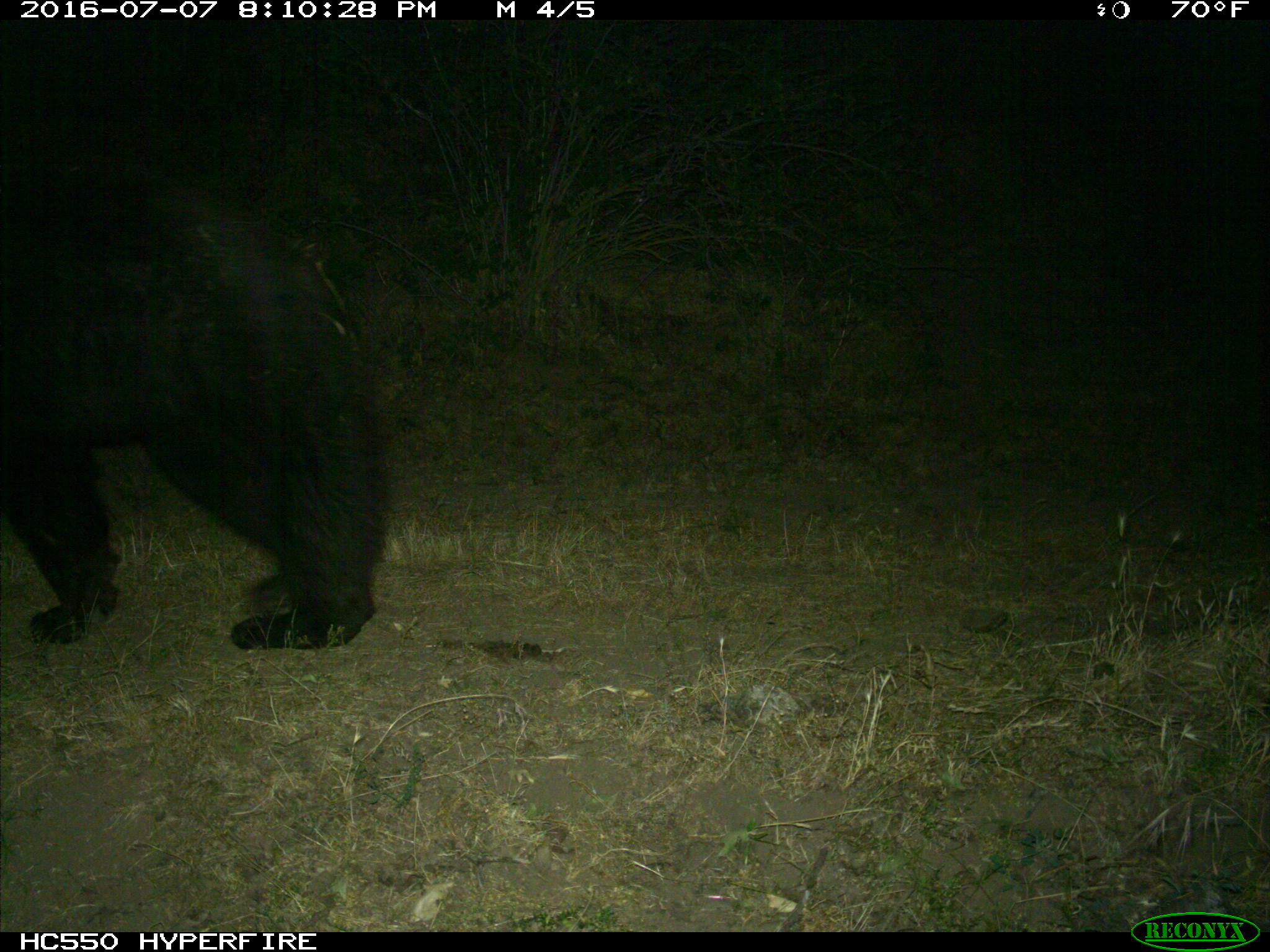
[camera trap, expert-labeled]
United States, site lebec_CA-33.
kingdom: Animalia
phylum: Chordata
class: Mammalia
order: Carnivora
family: Ursidae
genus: Ursus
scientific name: Ursus americanus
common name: american black bear